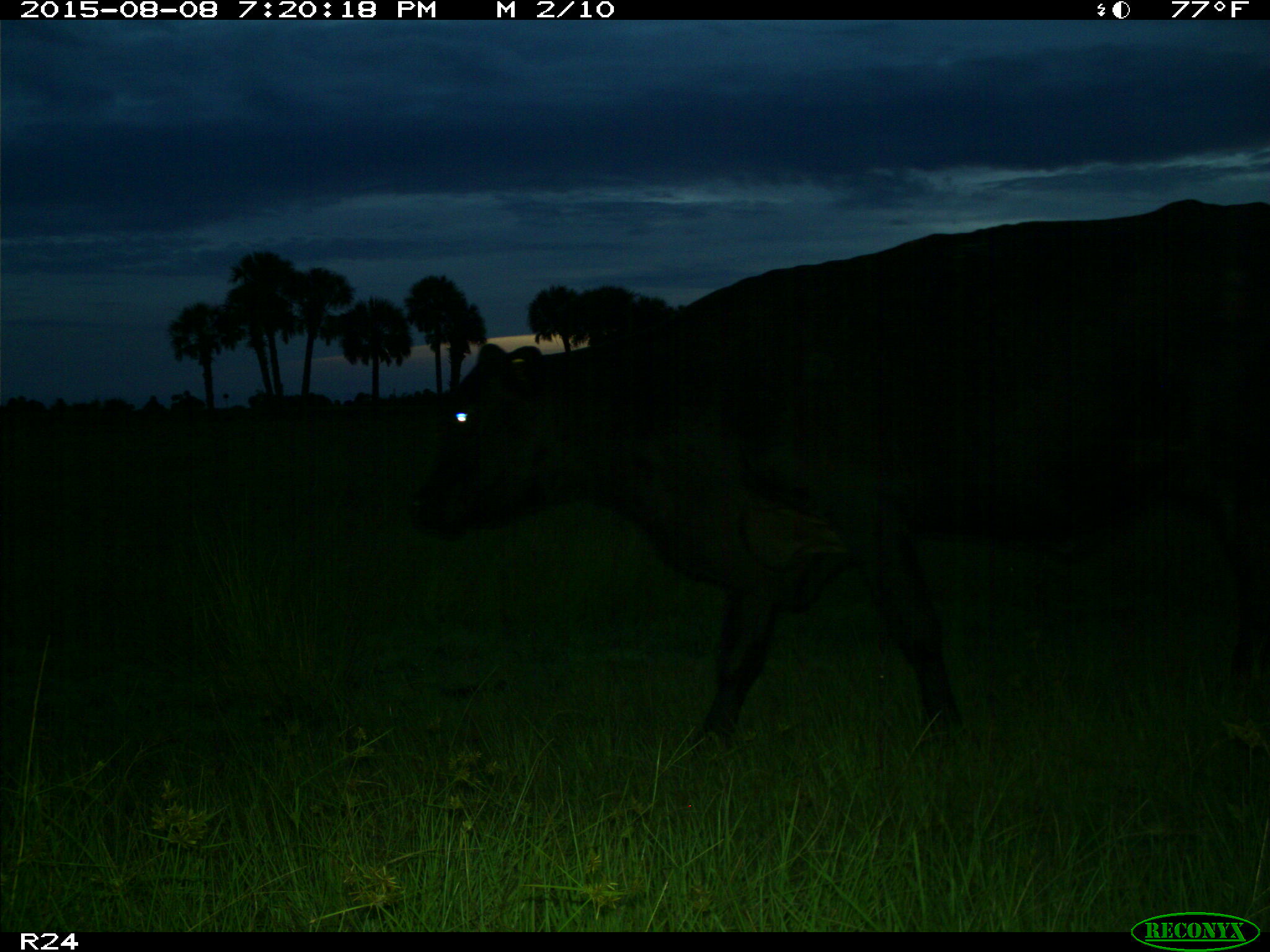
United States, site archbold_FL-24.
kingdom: Animalia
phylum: Chordata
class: Mammalia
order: Artiodactyla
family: Bovidae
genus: Bos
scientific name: Bos taurus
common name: domestic cow